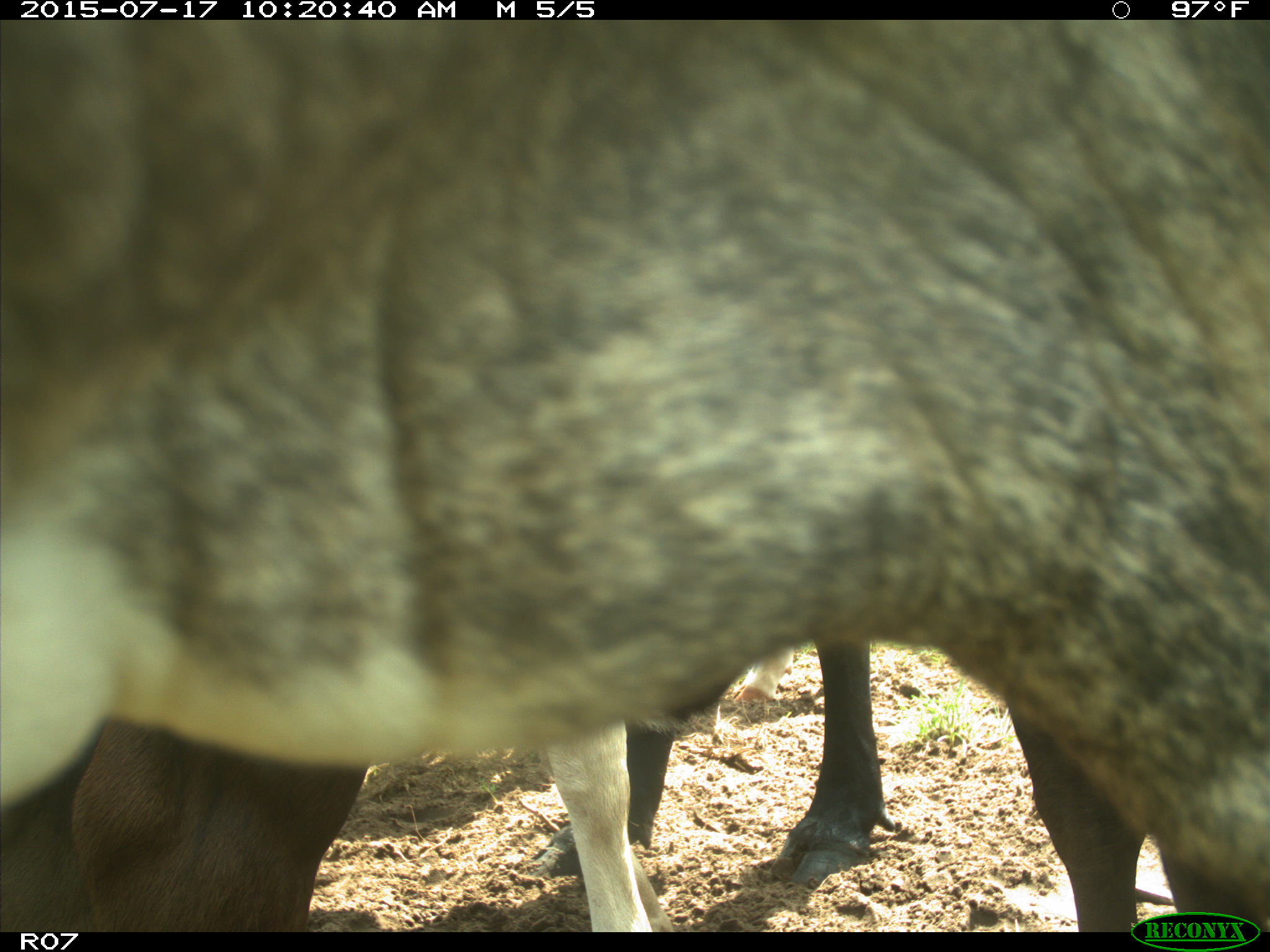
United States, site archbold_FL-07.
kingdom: Animalia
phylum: Chordata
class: Mammalia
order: Artiodactyla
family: Bovidae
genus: Bos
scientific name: Bos taurus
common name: domestic cow